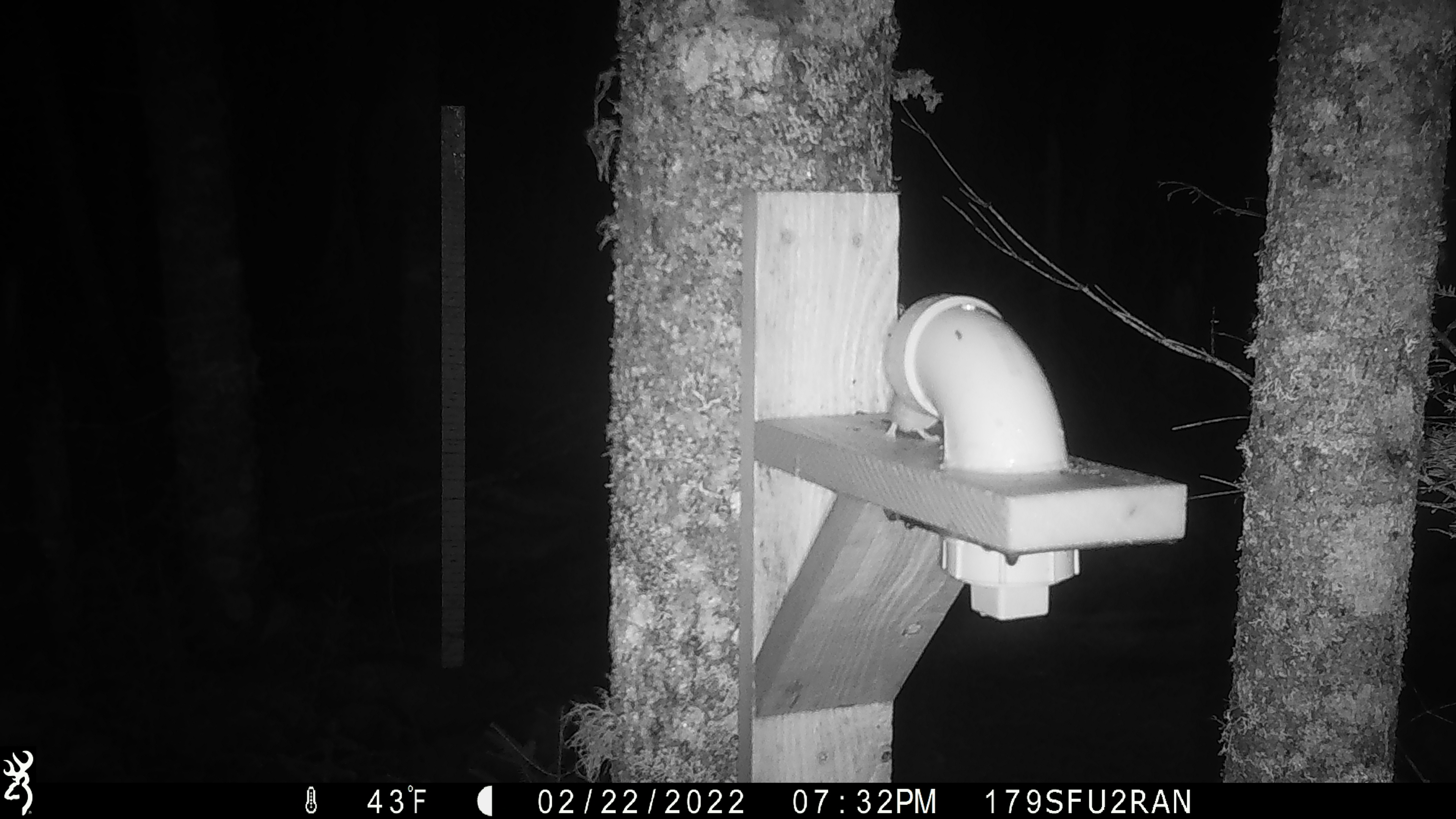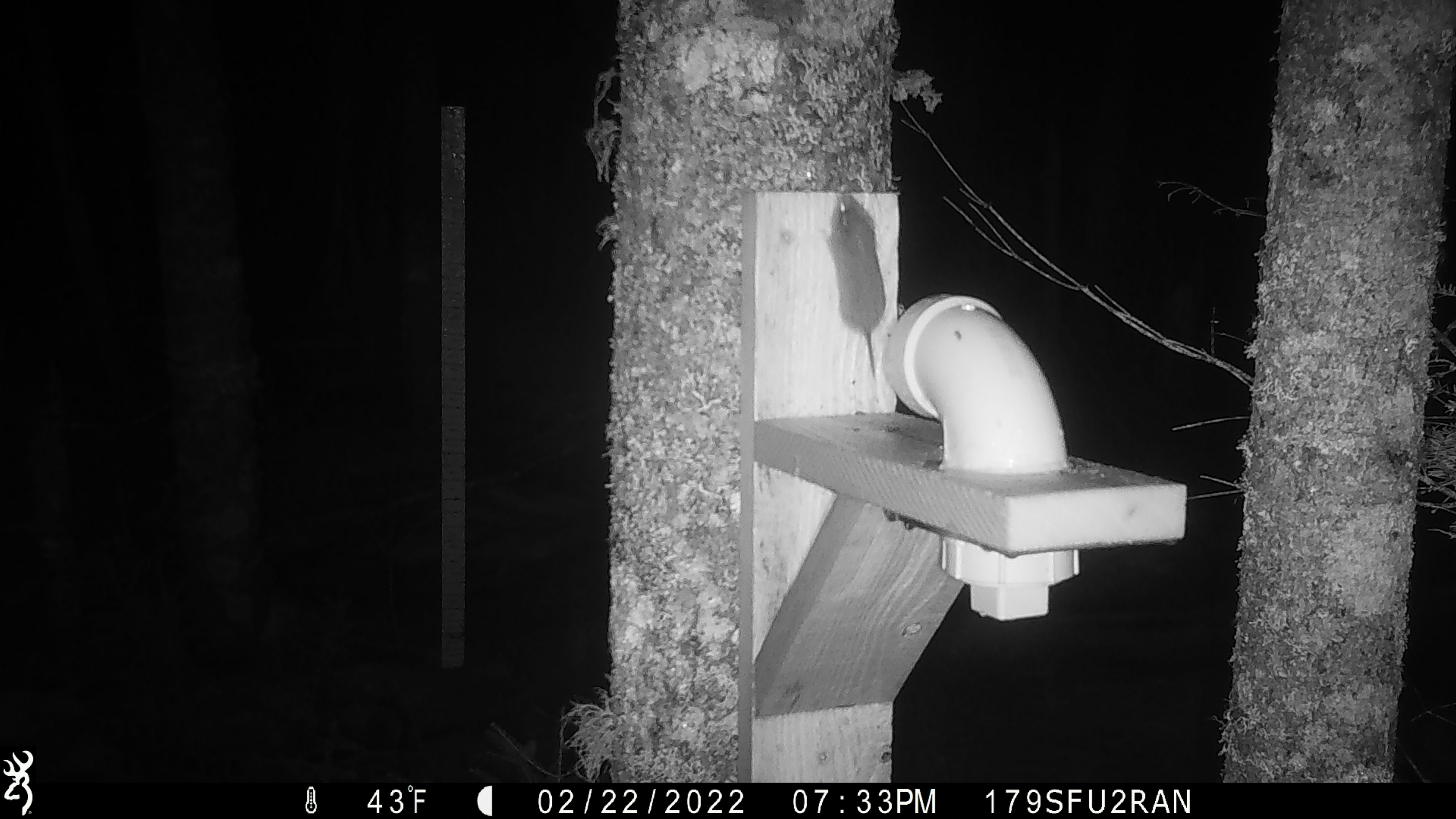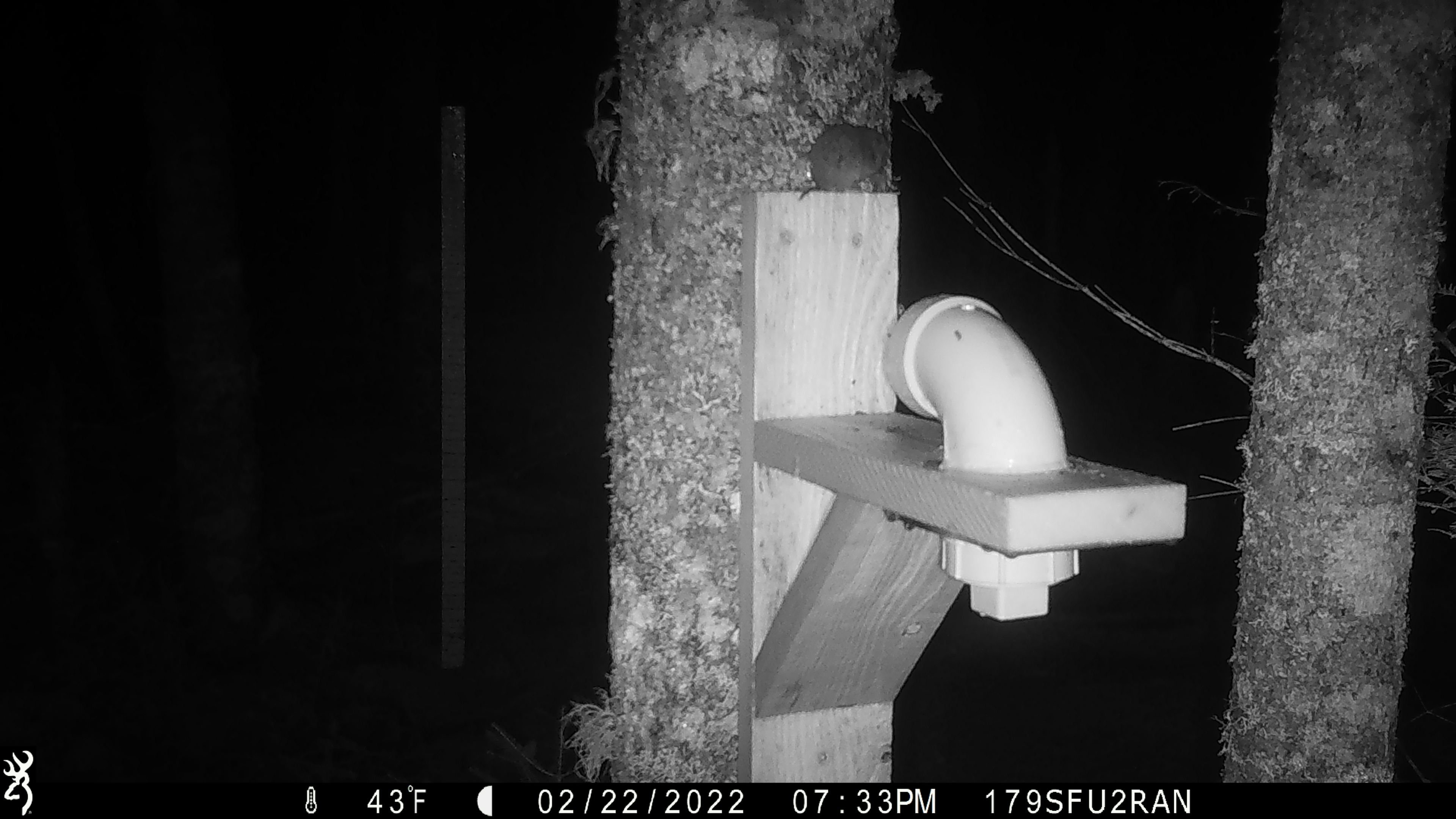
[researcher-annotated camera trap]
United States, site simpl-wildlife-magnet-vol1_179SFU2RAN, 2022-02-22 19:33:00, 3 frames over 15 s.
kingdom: Animalia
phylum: Chordata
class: Mammalia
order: Rodentia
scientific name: Rodentia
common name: mouse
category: mouse sp.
Mouse sp. (mouse) (Rodentia).